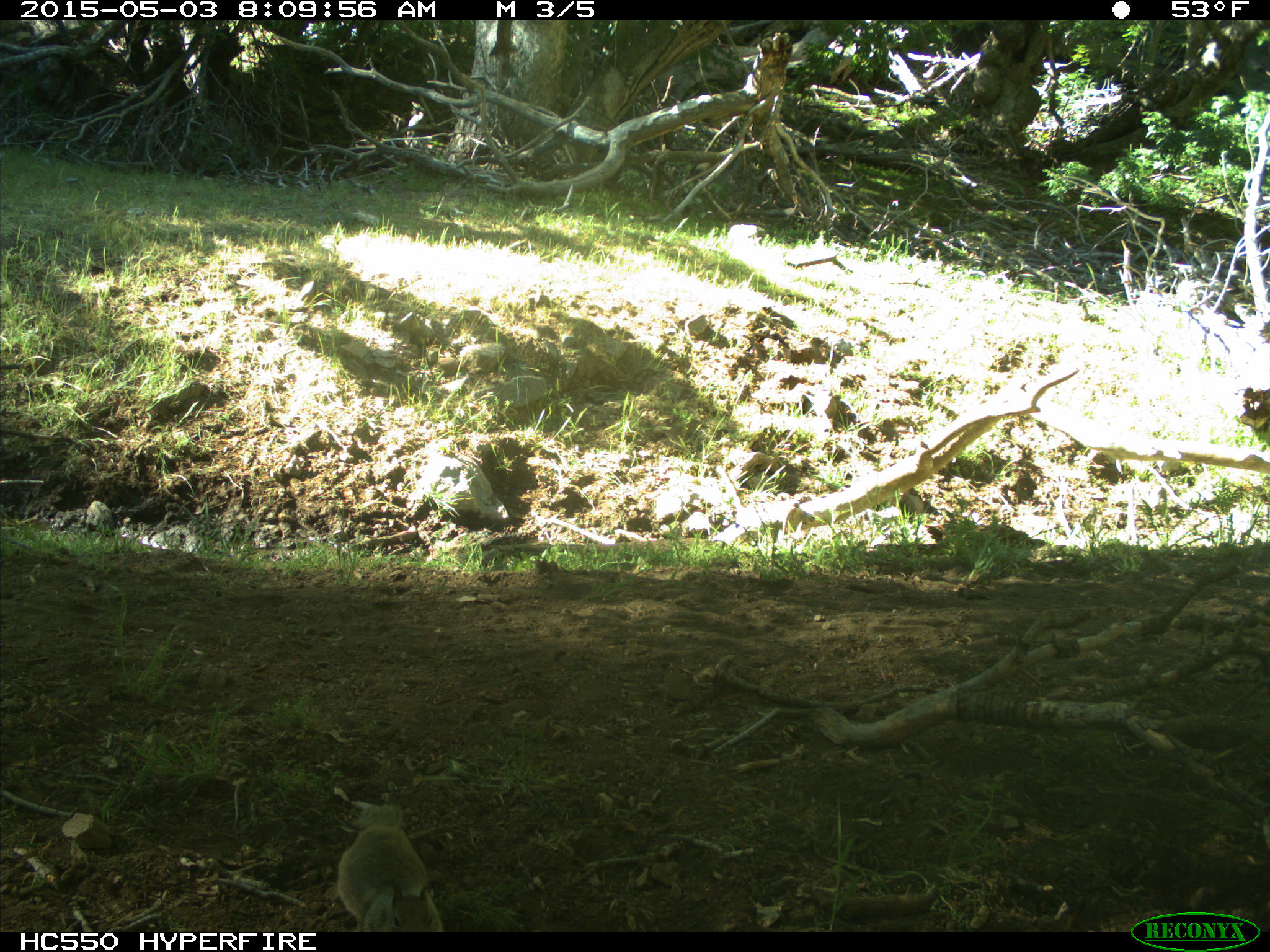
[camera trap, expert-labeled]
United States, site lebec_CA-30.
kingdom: Animalia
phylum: Chordata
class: Mammalia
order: Rodentia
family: Sciuridae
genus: Otospermophilus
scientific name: Otospermophilus beecheyi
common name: california ground squirrel